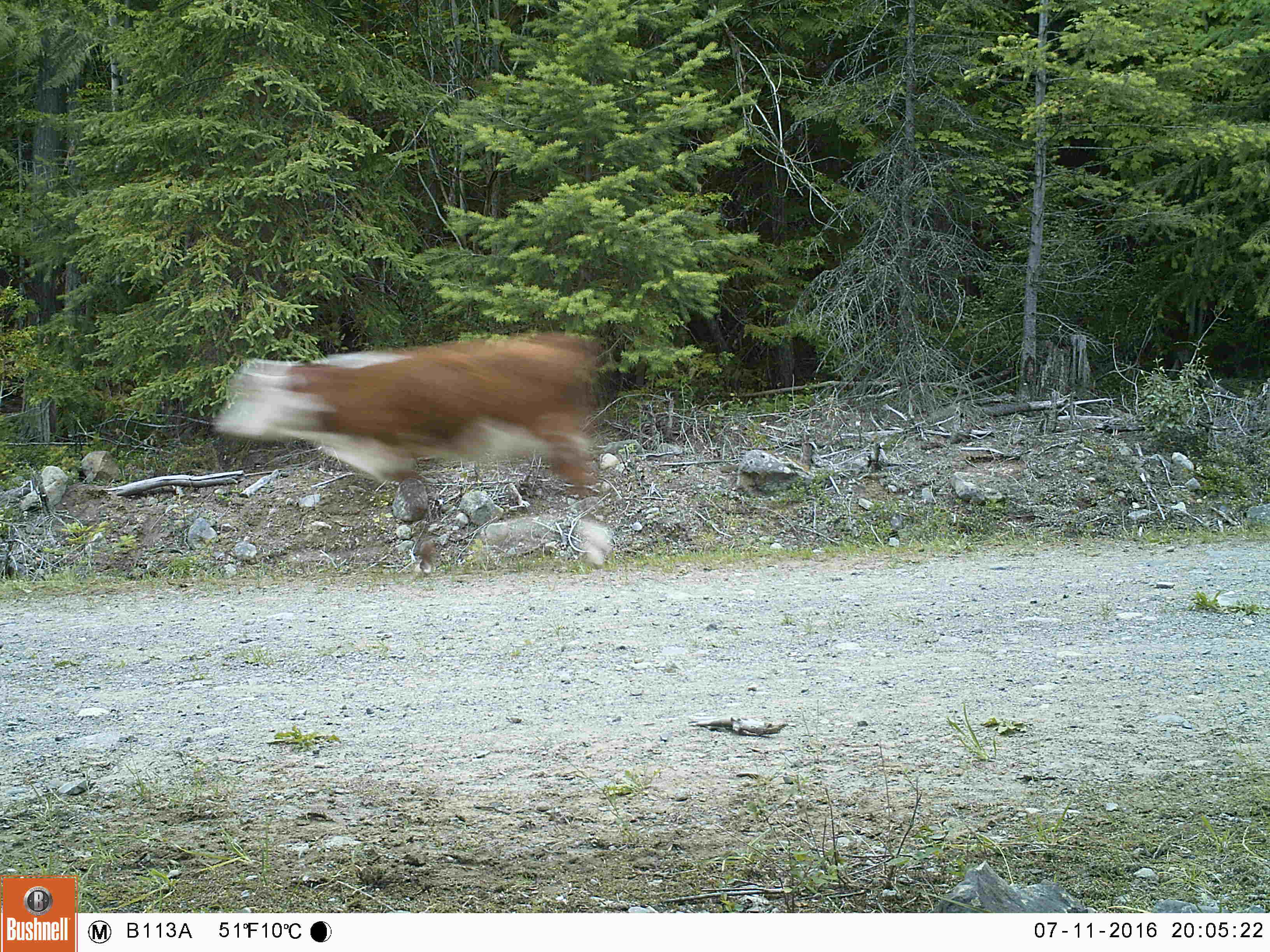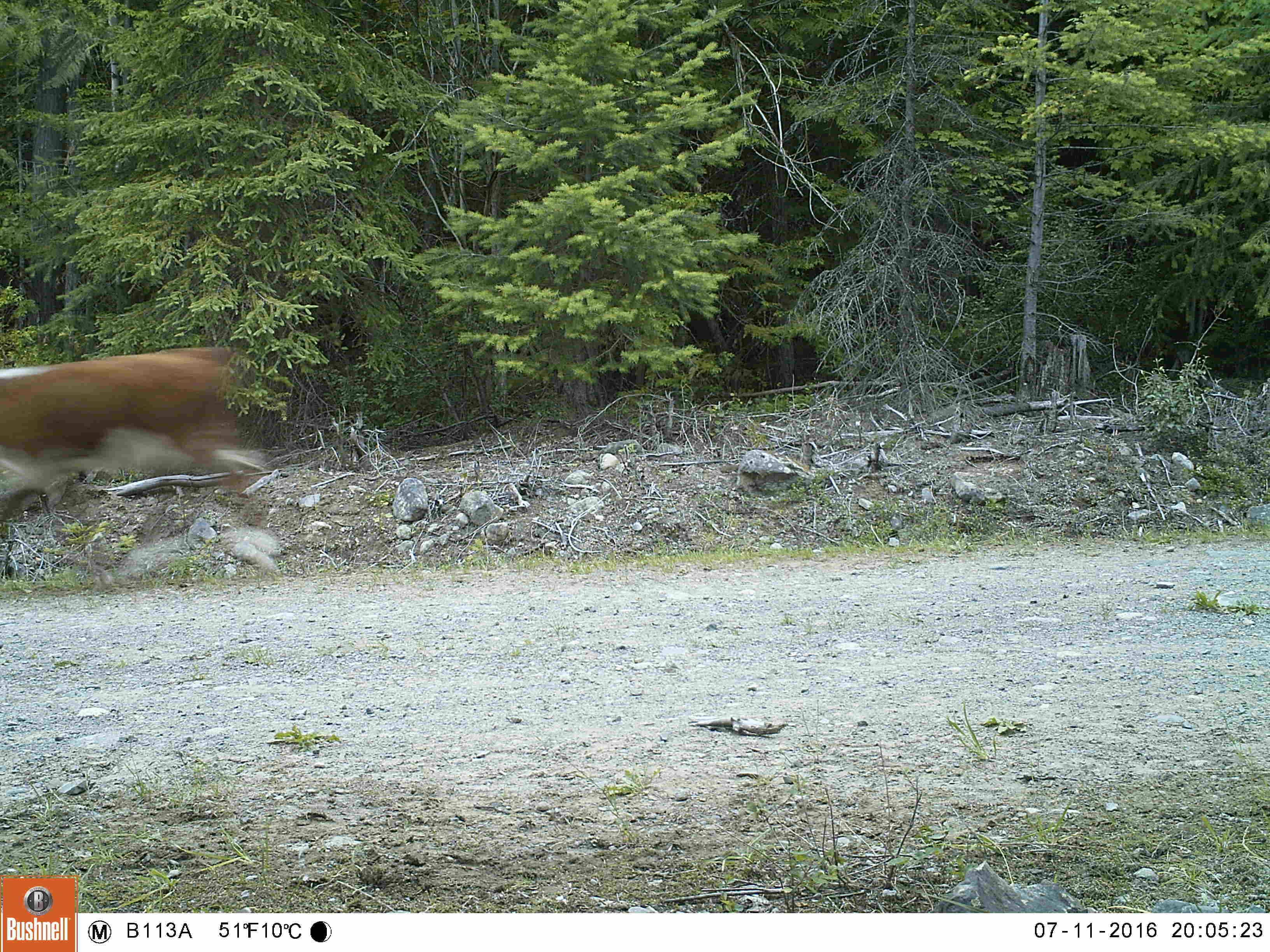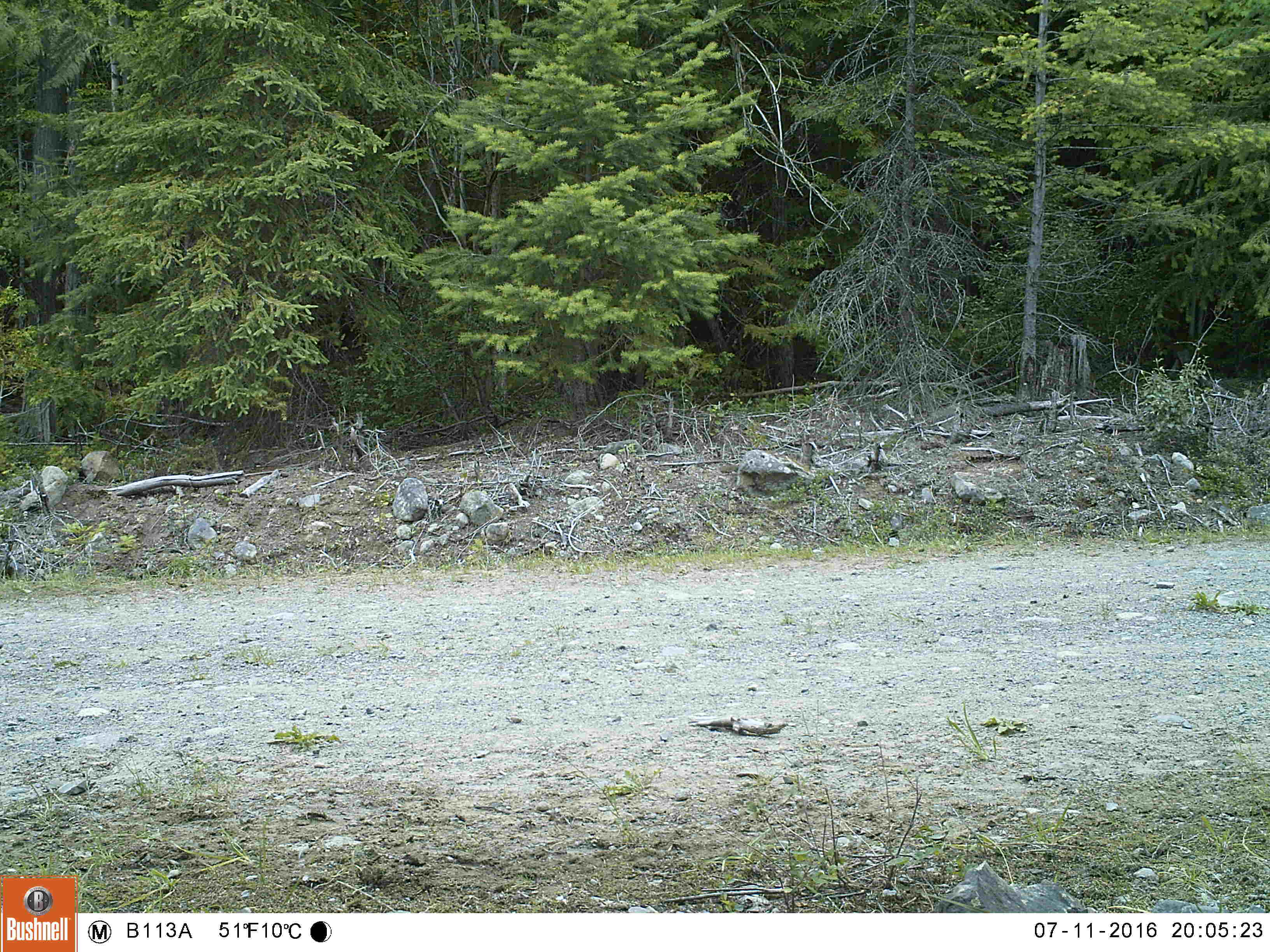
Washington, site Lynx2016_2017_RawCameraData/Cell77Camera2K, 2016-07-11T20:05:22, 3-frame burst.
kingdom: Animalia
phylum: Chordata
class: Mammalia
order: Artiodactyla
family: Bovidae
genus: Bos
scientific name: Bos taurus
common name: domestic cattle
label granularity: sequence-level